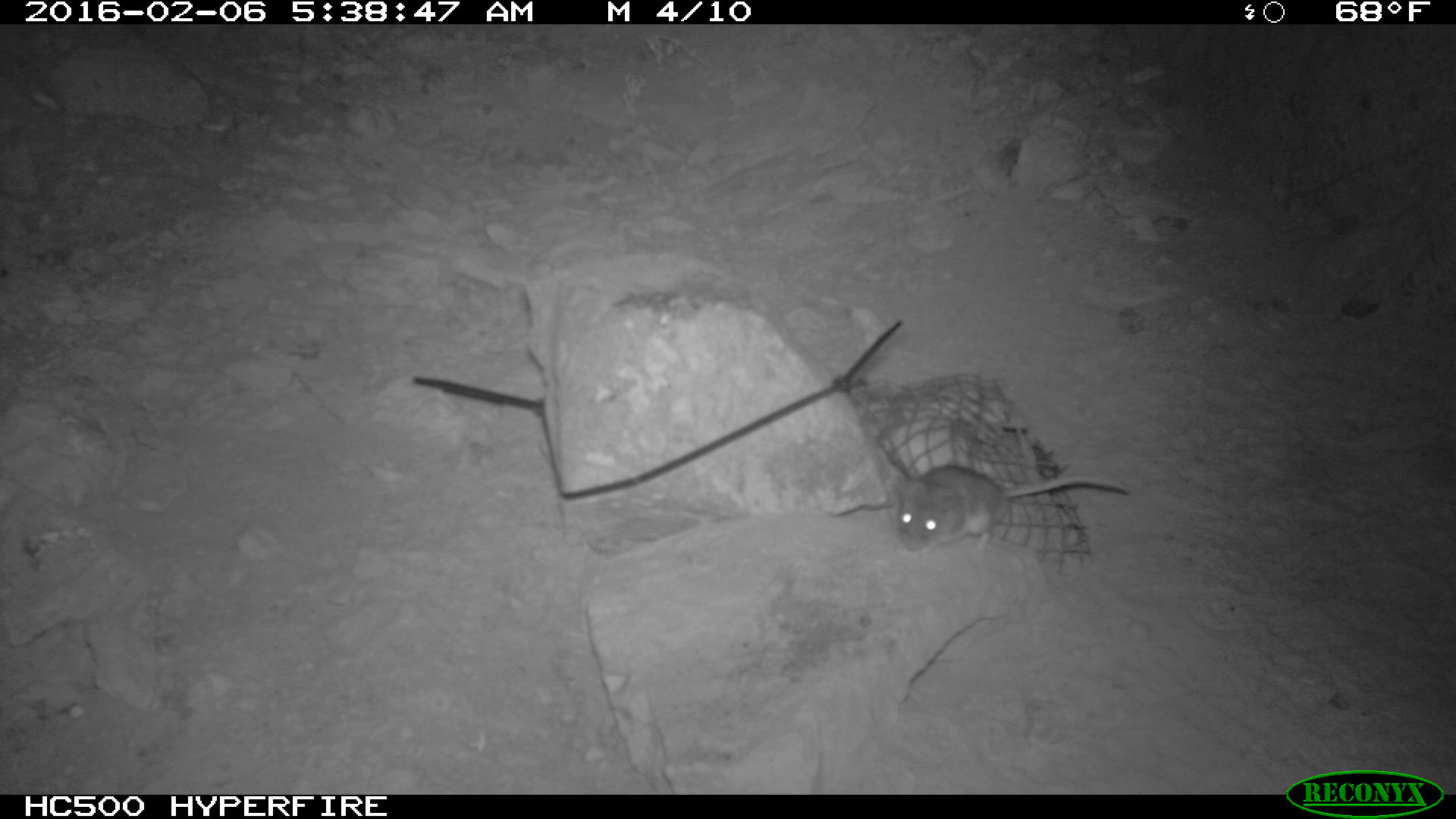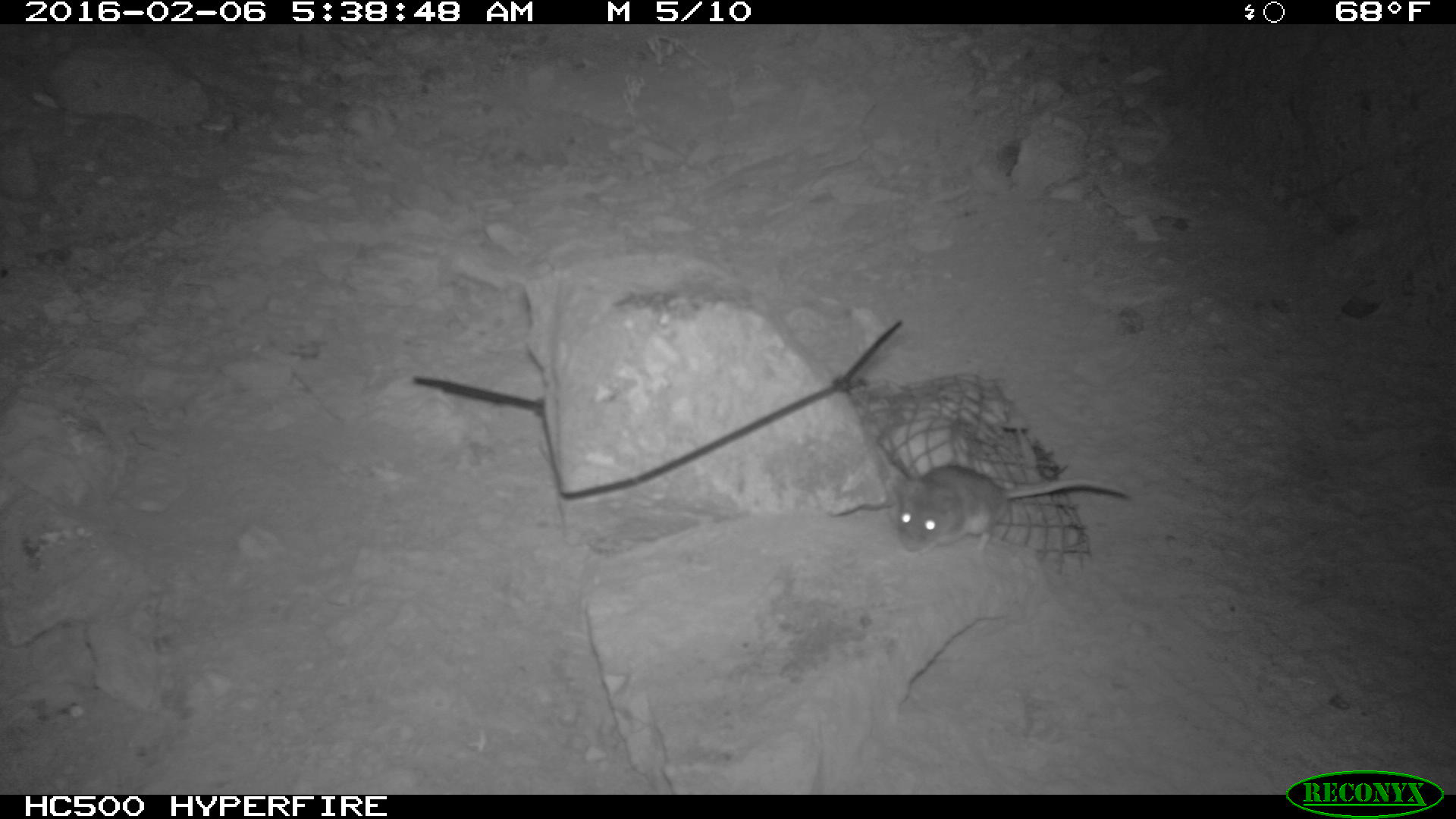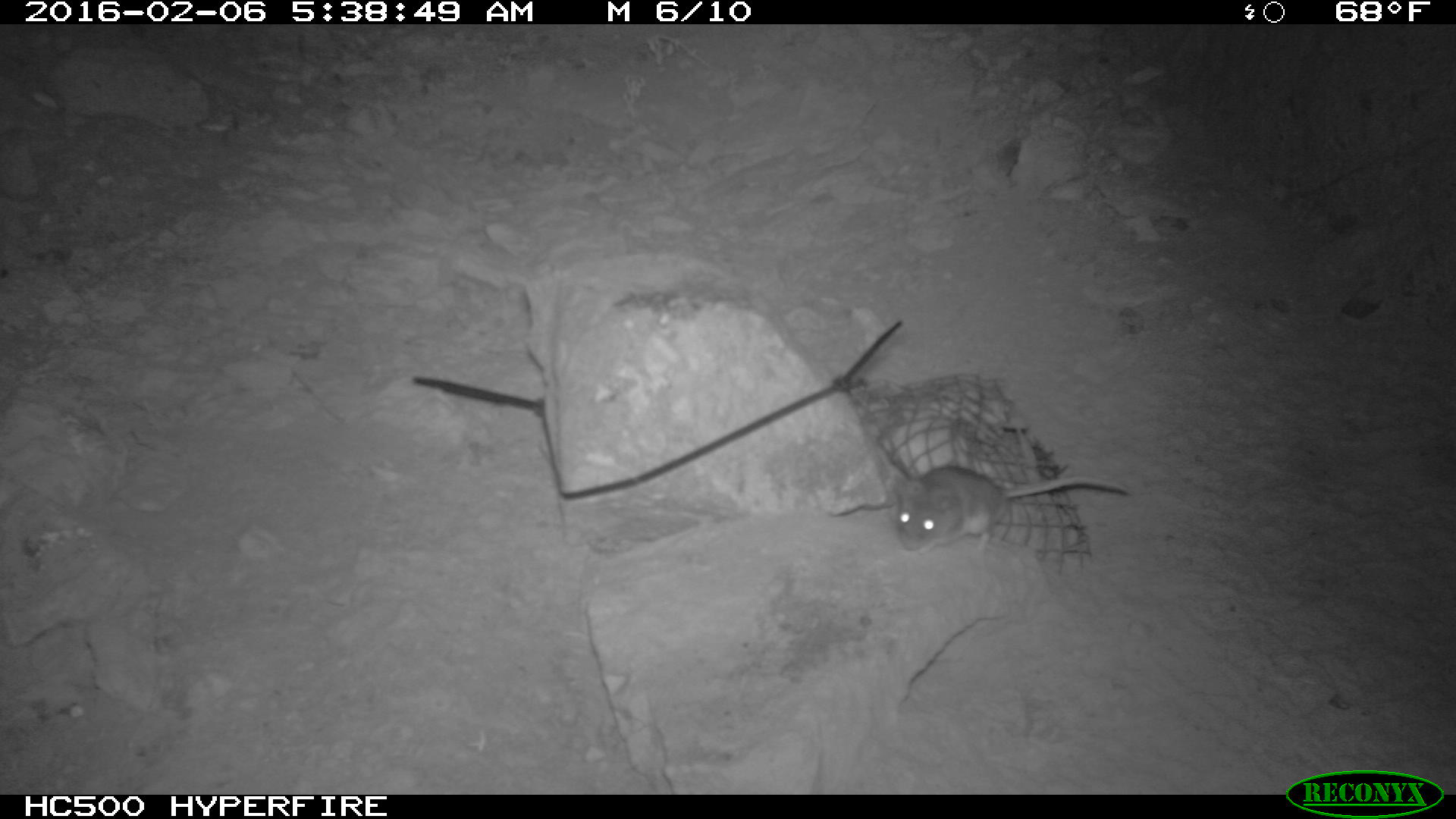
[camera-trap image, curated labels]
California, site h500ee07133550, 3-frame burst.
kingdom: Animalia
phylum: Chordata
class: Mammalia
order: Rodentia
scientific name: Rodentia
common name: rodent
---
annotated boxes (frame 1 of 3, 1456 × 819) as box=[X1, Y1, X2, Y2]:
rodent: box=[894, 462, 1130, 557]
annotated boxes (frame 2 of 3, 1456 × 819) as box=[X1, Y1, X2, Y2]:
rodent: box=[893, 462, 1131, 566]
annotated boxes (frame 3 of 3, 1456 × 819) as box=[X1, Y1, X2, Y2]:
rodent: box=[889, 460, 1131, 551]